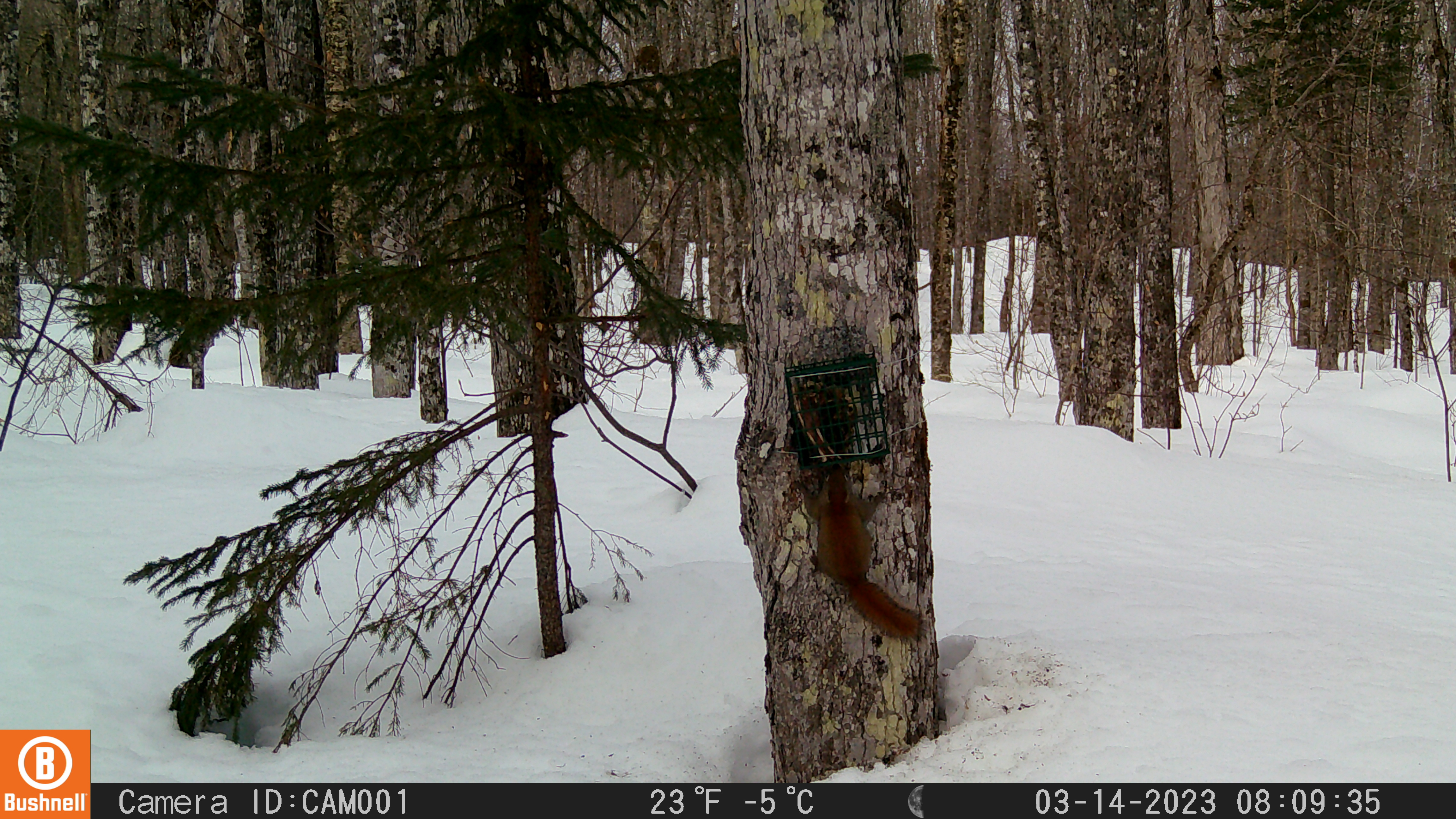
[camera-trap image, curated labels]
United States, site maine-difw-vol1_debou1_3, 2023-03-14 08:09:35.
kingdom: Animalia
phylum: Chordata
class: Mammalia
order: Rodentia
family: Sciuridae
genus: Tamiasciurus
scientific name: Tamiasciurus hudsonicus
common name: red squirrel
Red squirrel (Tamiasciurus hudsonicus).